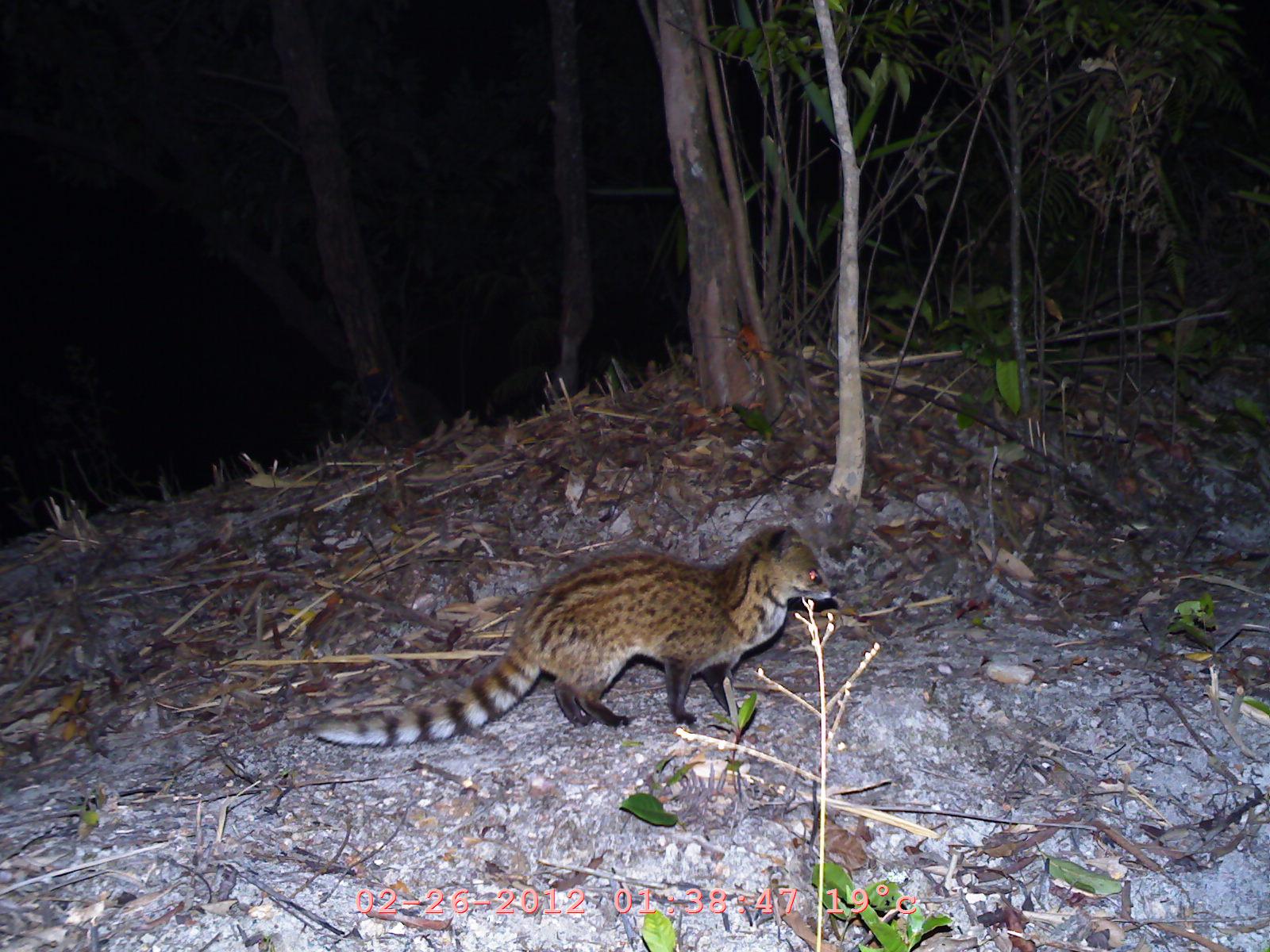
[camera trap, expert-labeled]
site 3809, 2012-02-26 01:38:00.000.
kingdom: Animalia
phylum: Chordata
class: Mammalia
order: Carnivora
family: Viverridae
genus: Viverricula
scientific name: Viverricula indica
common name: small indian civet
Viverricula indica (small indian civet), count 1.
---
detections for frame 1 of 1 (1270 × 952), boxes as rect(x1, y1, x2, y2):
viverricula indica: rect(312, 521, 838, 749)